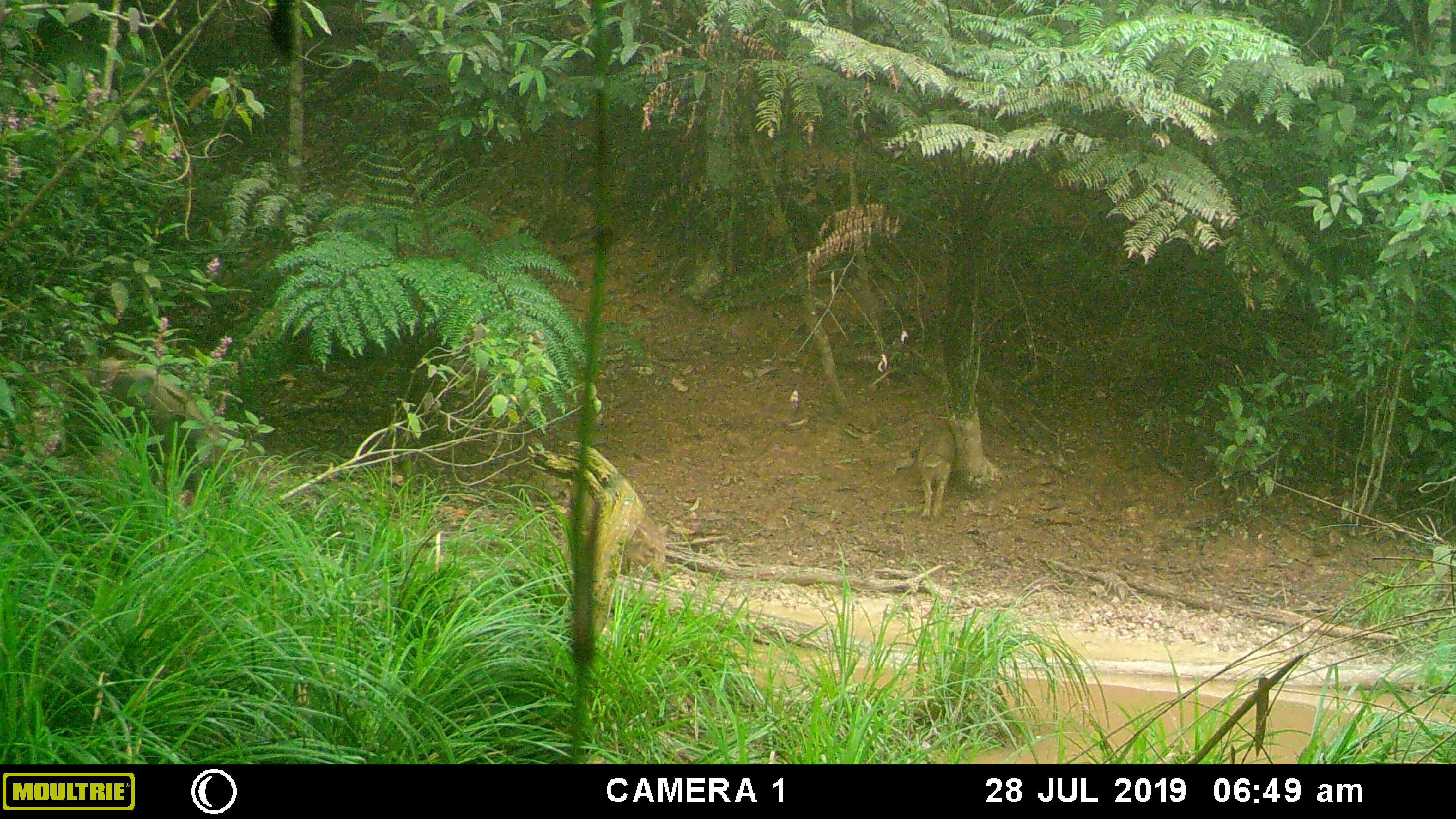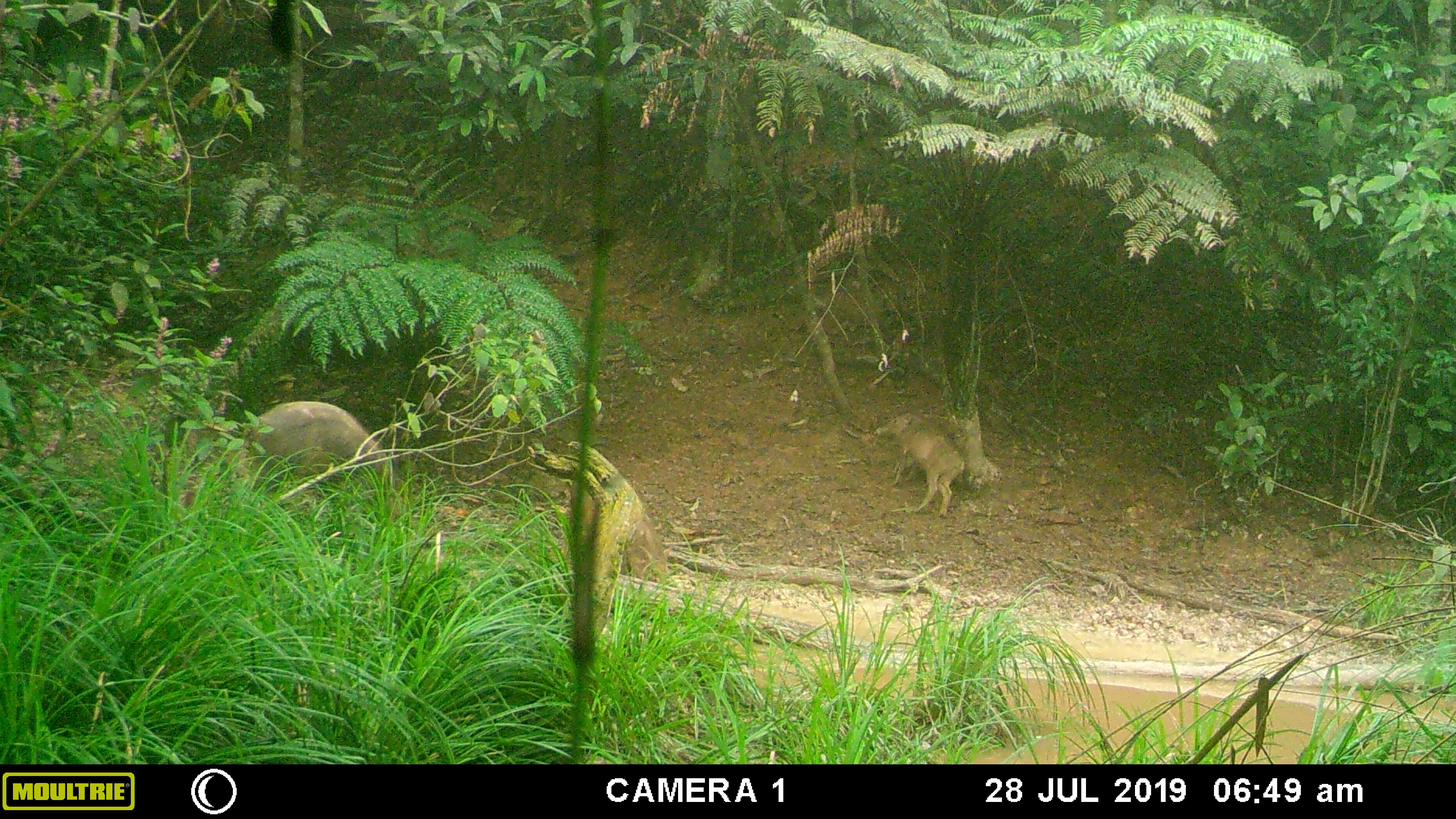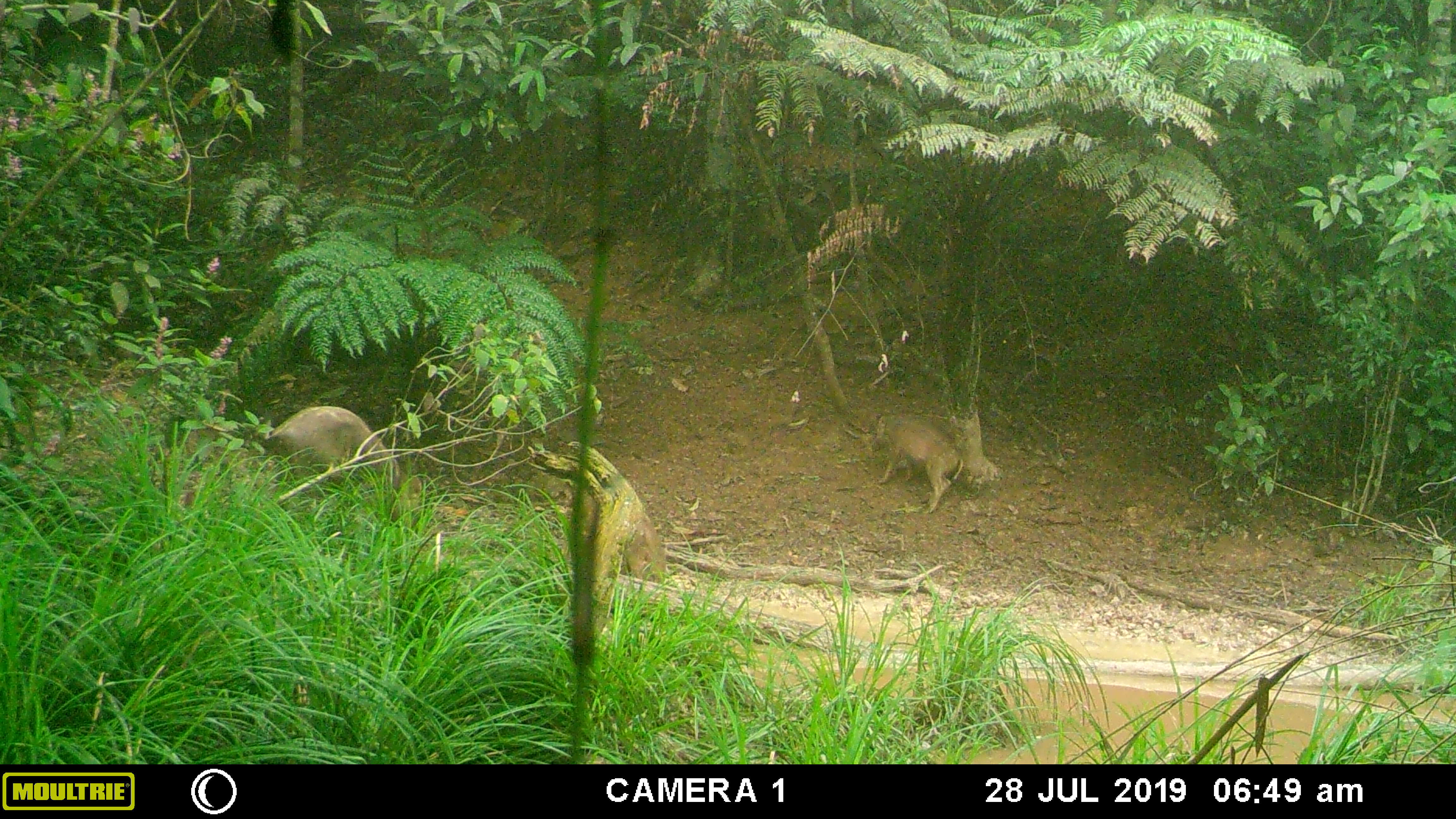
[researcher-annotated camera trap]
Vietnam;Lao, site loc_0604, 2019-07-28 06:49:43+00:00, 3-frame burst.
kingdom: Animalia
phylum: Chordata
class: Mammalia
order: Artiodactyla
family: Suidae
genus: Sus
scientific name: Sus scrofa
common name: eurasian wild pig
Eurasian wild pig (Sus scrofa). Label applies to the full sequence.